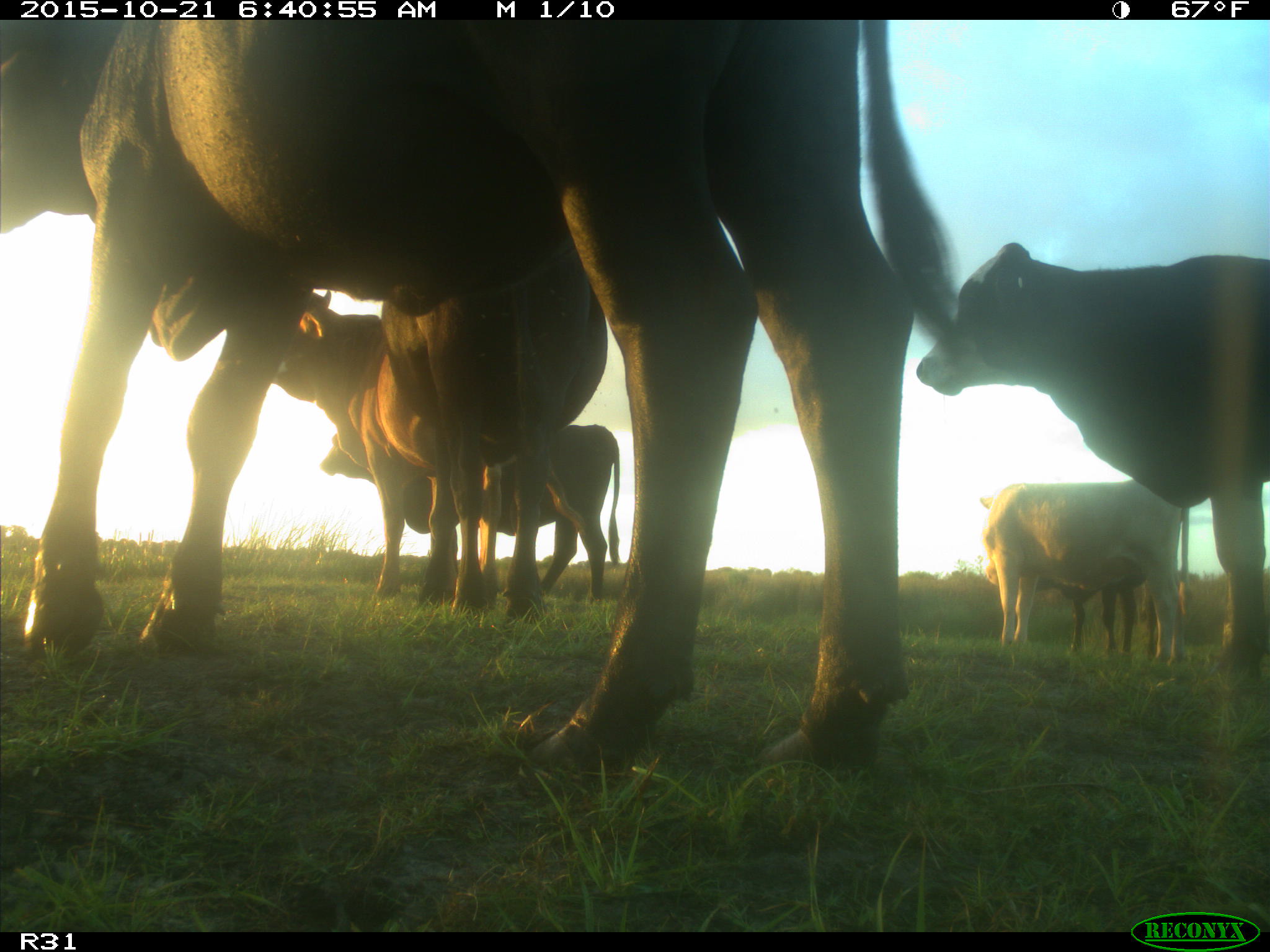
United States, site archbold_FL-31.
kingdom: Animalia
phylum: Chordata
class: Mammalia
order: Artiodactyla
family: Bovidae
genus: Bos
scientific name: Bos taurus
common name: domestic cow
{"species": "Bos taurus (domestic cow)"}